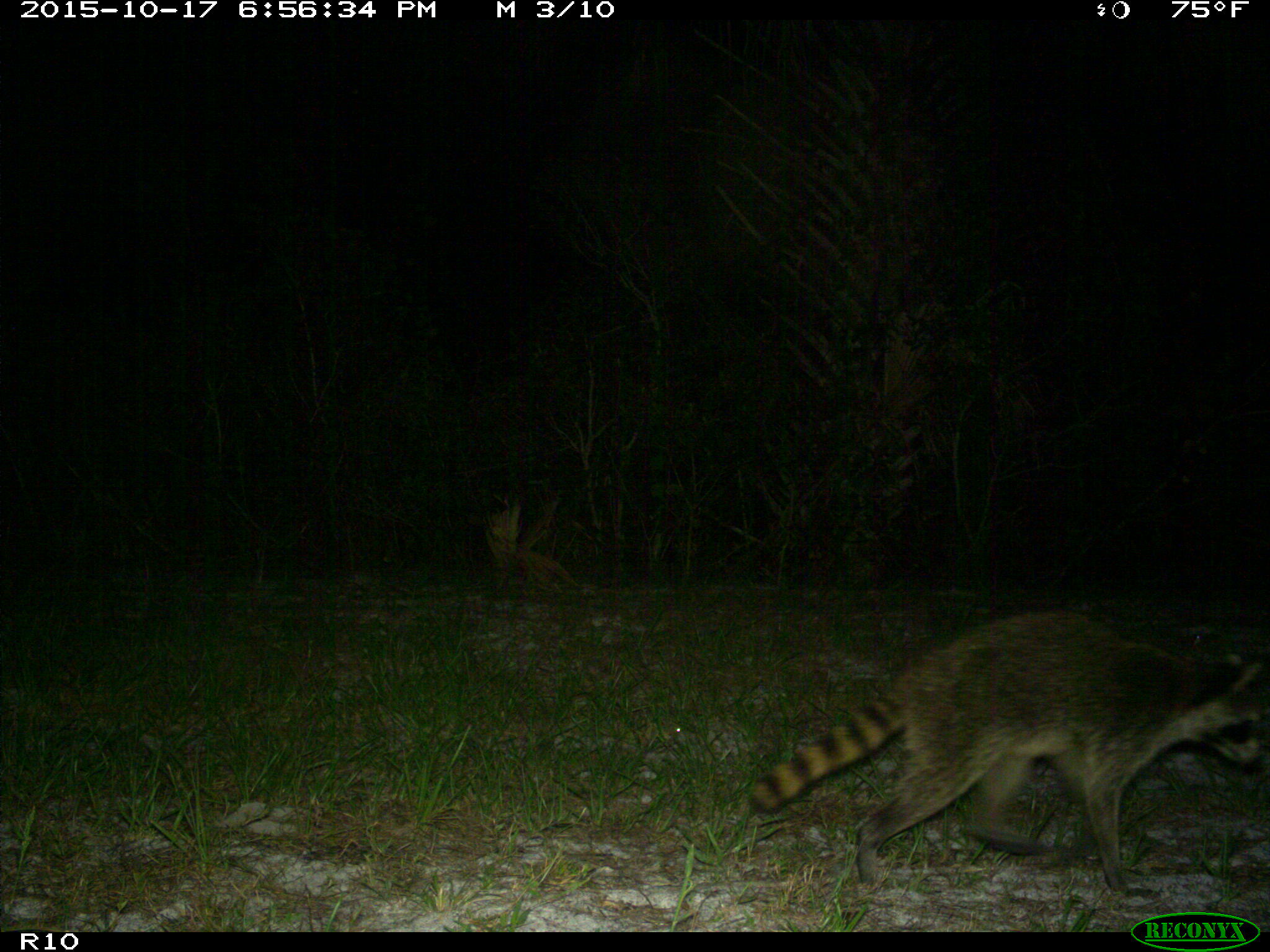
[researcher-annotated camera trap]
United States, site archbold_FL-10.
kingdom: Animalia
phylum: Chordata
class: Mammalia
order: Carnivora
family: Procyonidae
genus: Procyon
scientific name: Procyon lotor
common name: common raccoon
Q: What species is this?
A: Procyon lotor (common raccoon).